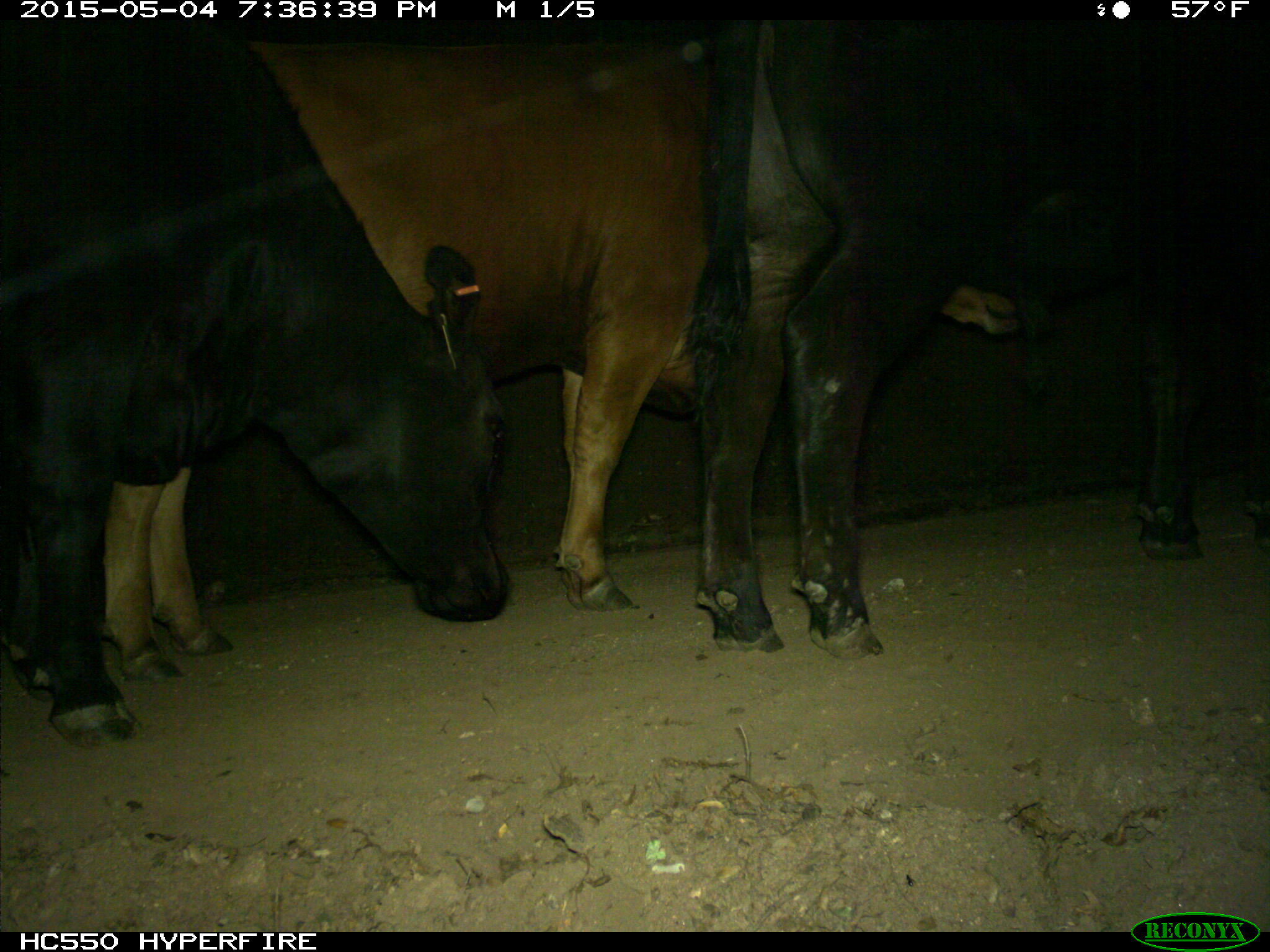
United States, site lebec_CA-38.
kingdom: Animalia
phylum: Chordata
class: Mammalia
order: Artiodactyla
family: Bovidae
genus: Bos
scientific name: Bos taurus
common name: domestic cow